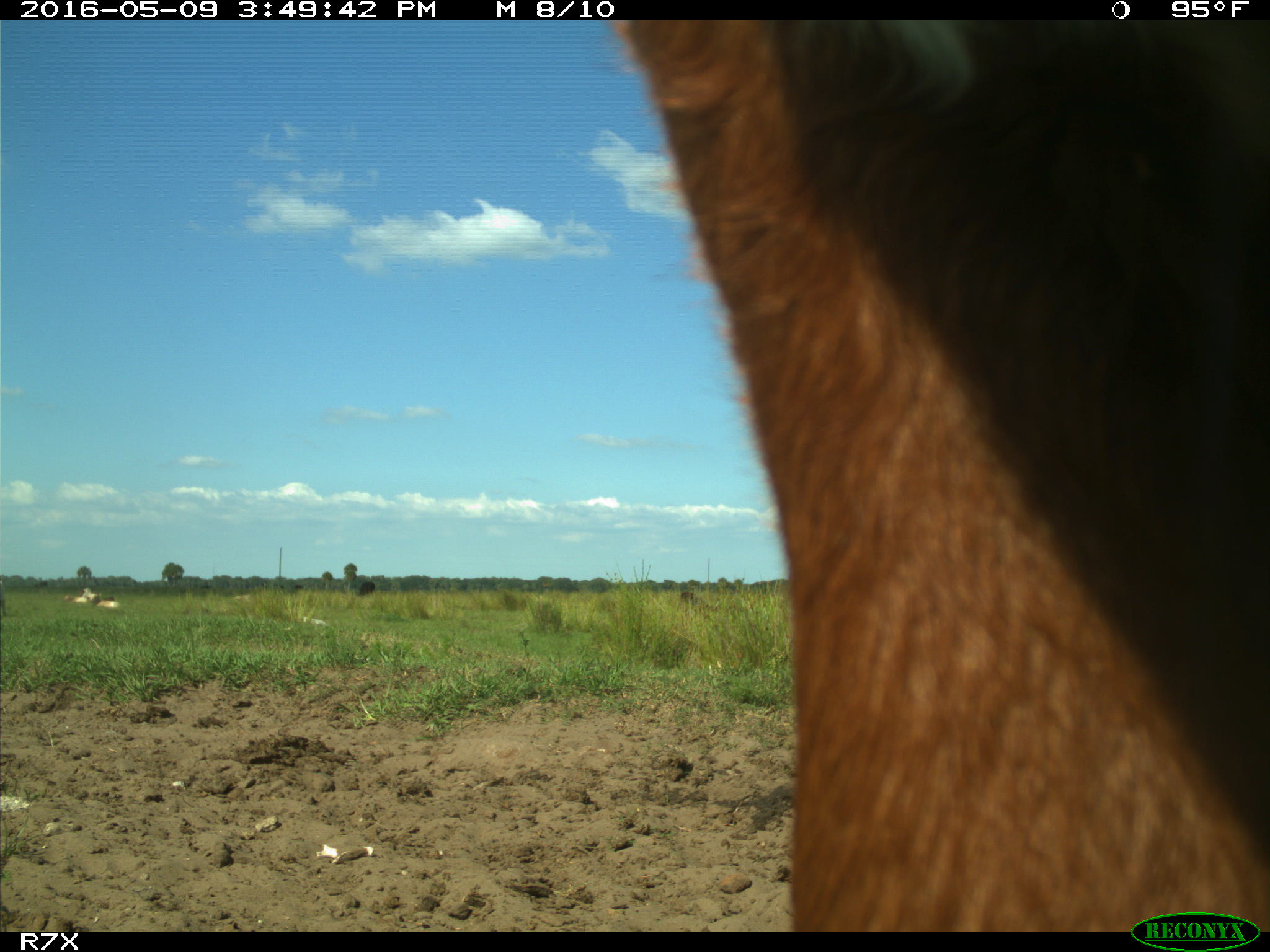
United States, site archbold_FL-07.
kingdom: Animalia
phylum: Chordata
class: Mammalia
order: Artiodactyla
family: Bovidae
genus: Bos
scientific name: Bos taurus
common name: domestic cow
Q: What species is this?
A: Bos taurus (domestic cow).